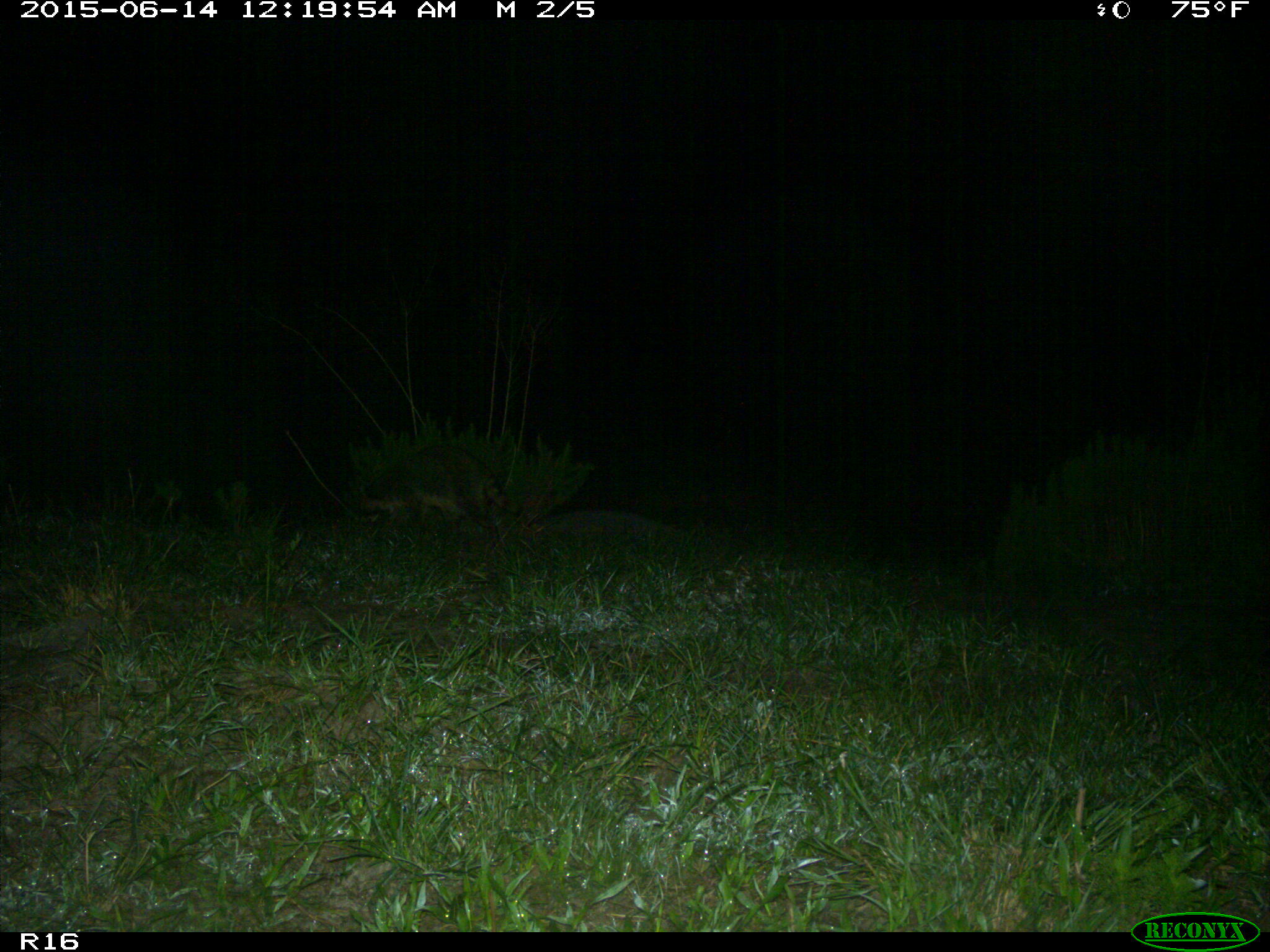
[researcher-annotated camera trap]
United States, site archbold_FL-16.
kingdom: Animalia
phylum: Chordata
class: Mammalia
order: Carnivora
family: Procyonidae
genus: Procyon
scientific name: Procyon lotor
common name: common raccoon